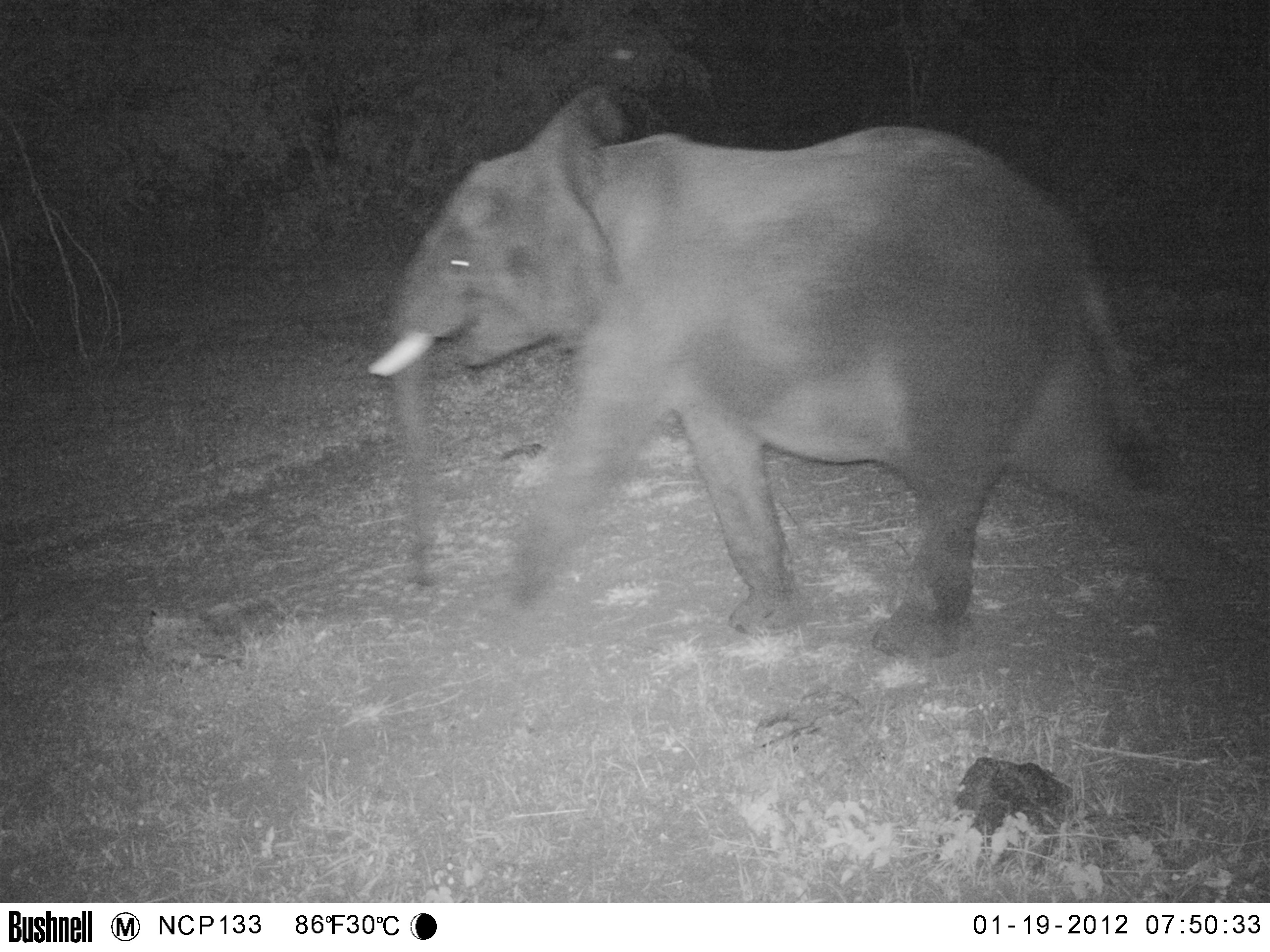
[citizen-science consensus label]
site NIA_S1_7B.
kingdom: Animalia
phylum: Chordata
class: Mammalia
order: Proboscidea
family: Elephantidae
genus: Loxodonta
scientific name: Loxodonta africana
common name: african bush elephant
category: elephant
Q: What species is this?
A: Elephant (african bush elephant) (Loxodonta africana).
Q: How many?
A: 1.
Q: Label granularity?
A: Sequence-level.